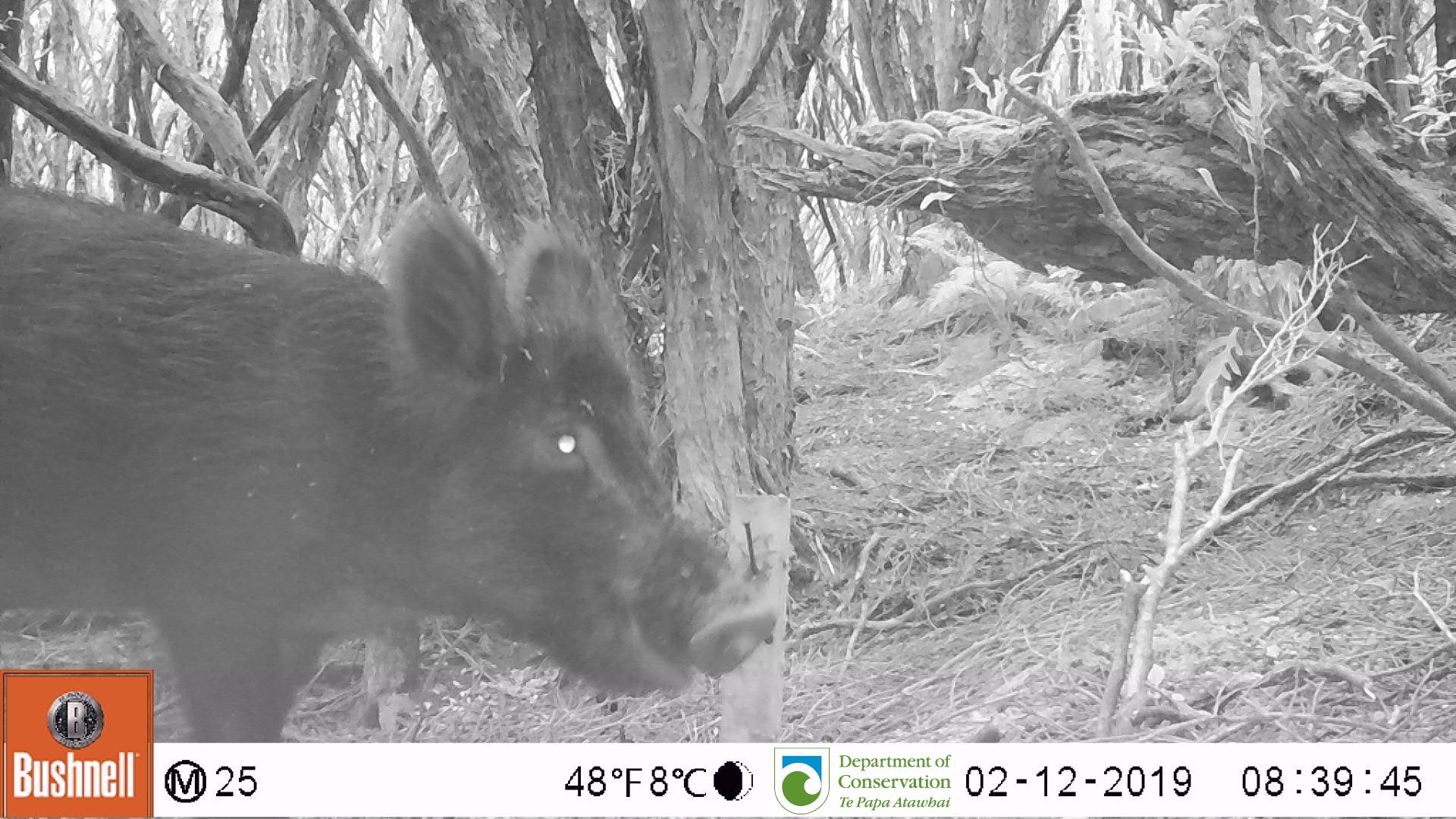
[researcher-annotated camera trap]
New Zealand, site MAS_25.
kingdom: Animalia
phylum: Chordata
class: Mammalia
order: Artiodactyla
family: Suidae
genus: Sus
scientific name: Sus scrofa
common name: pig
Pig (Sus scrofa).